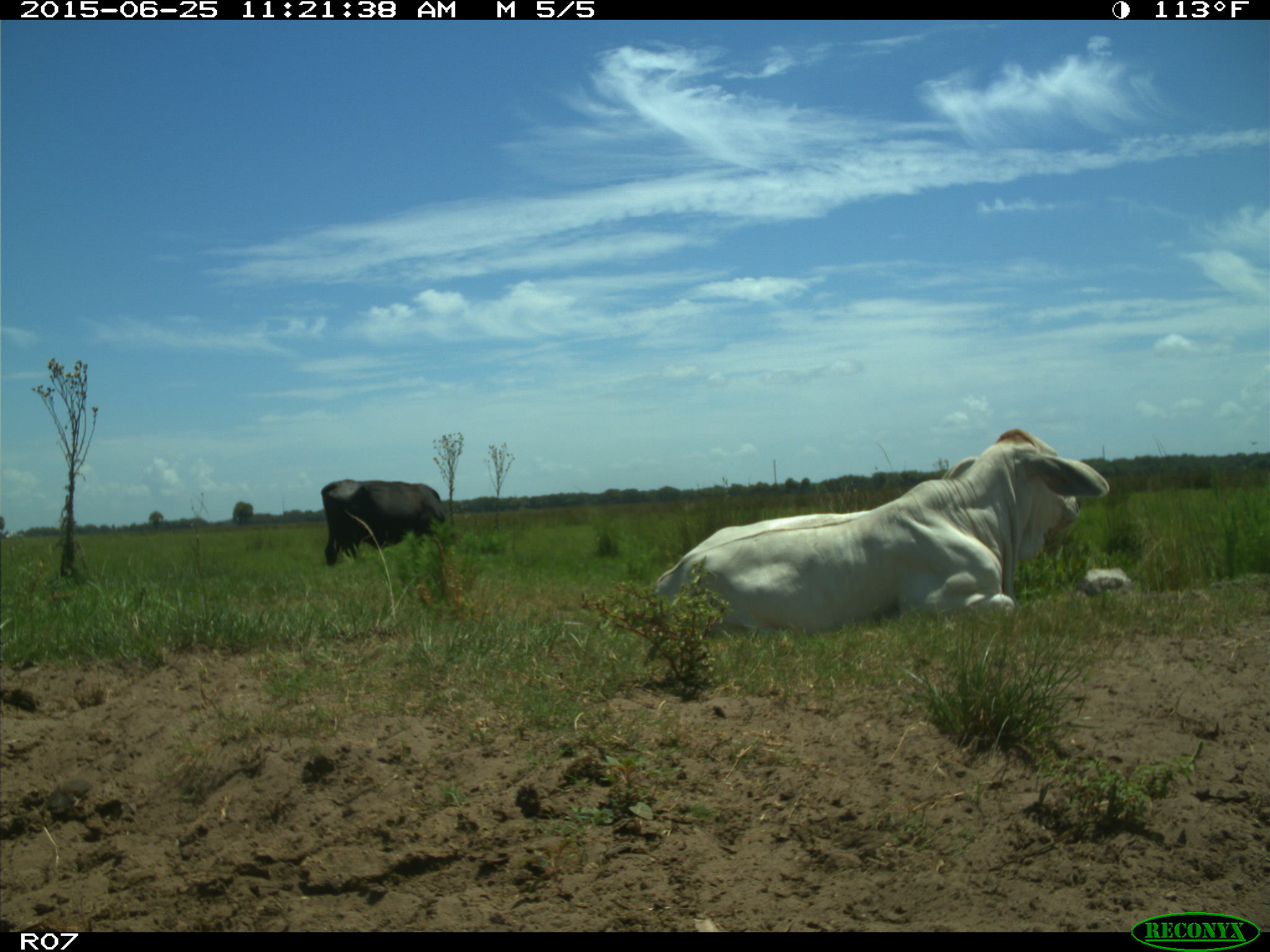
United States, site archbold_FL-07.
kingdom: Animalia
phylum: Chordata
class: Mammalia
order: Artiodactyla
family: Bovidae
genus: Bos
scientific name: Bos taurus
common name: domestic cow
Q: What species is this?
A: Bos taurus (domestic cow).